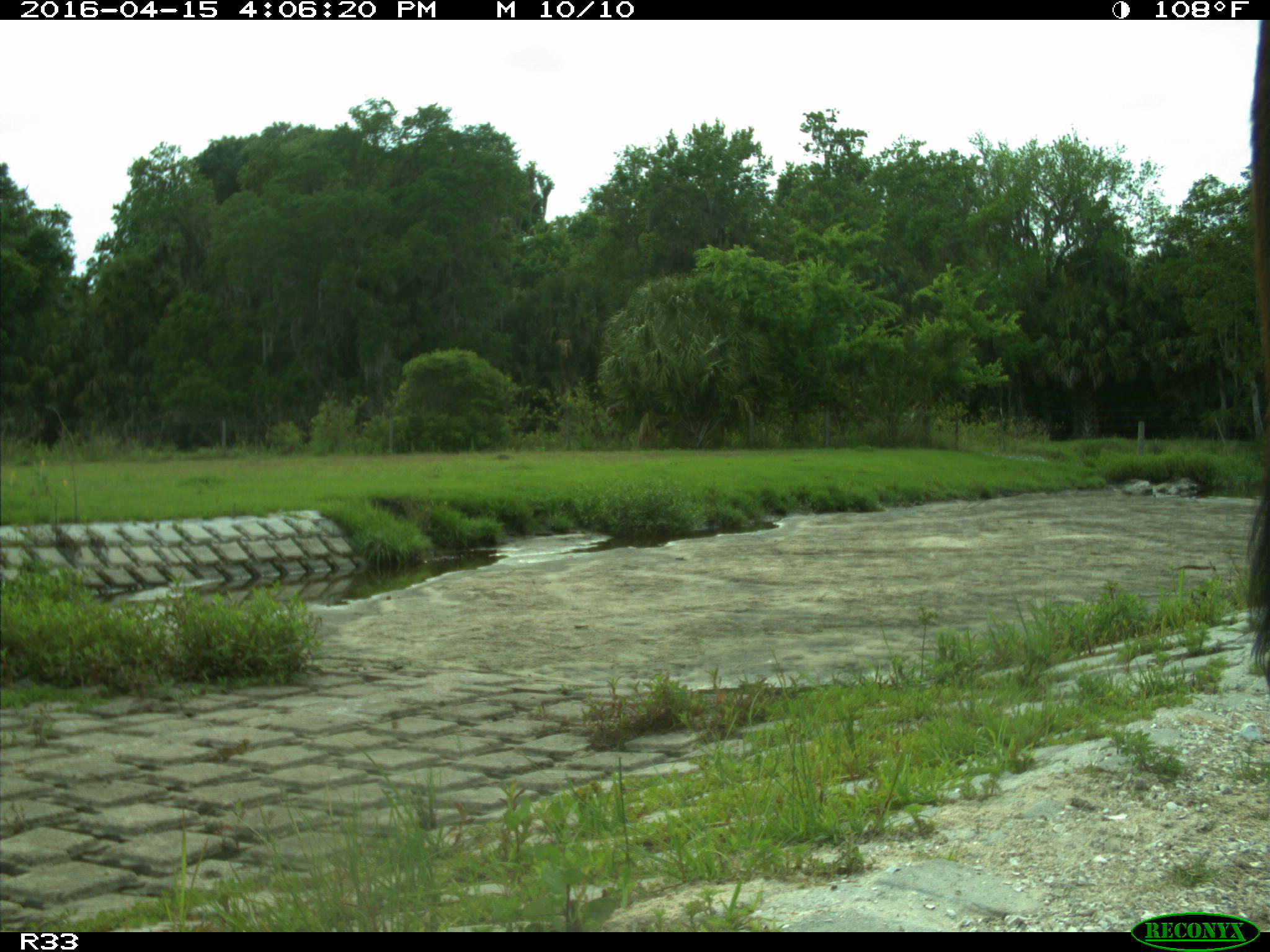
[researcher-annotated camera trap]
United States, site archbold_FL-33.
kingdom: Animalia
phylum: Chordata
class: Mammalia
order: Artiodactyla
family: Bovidae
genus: Bos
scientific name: Bos taurus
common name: domestic cow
Bos taurus (domestic cow).